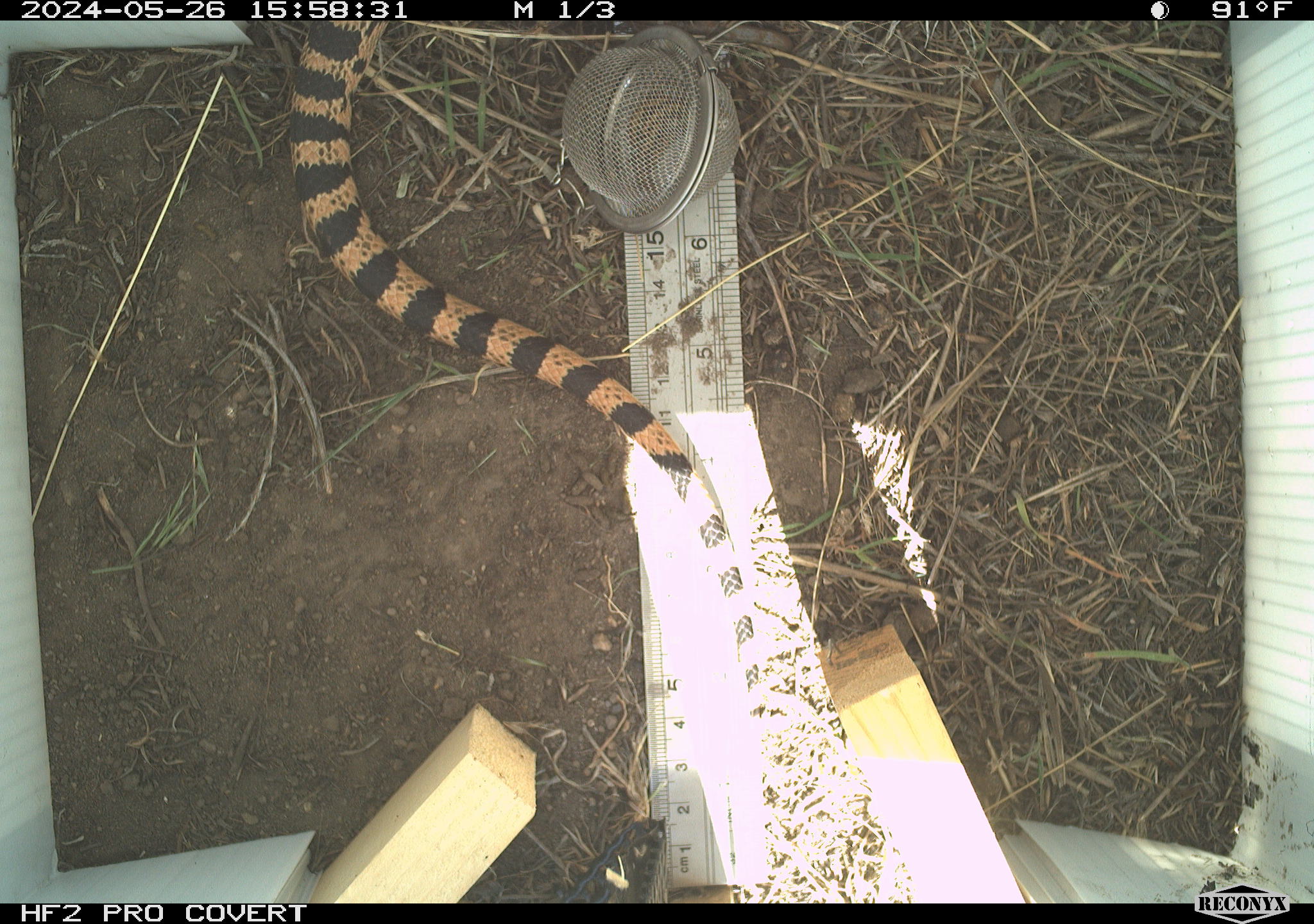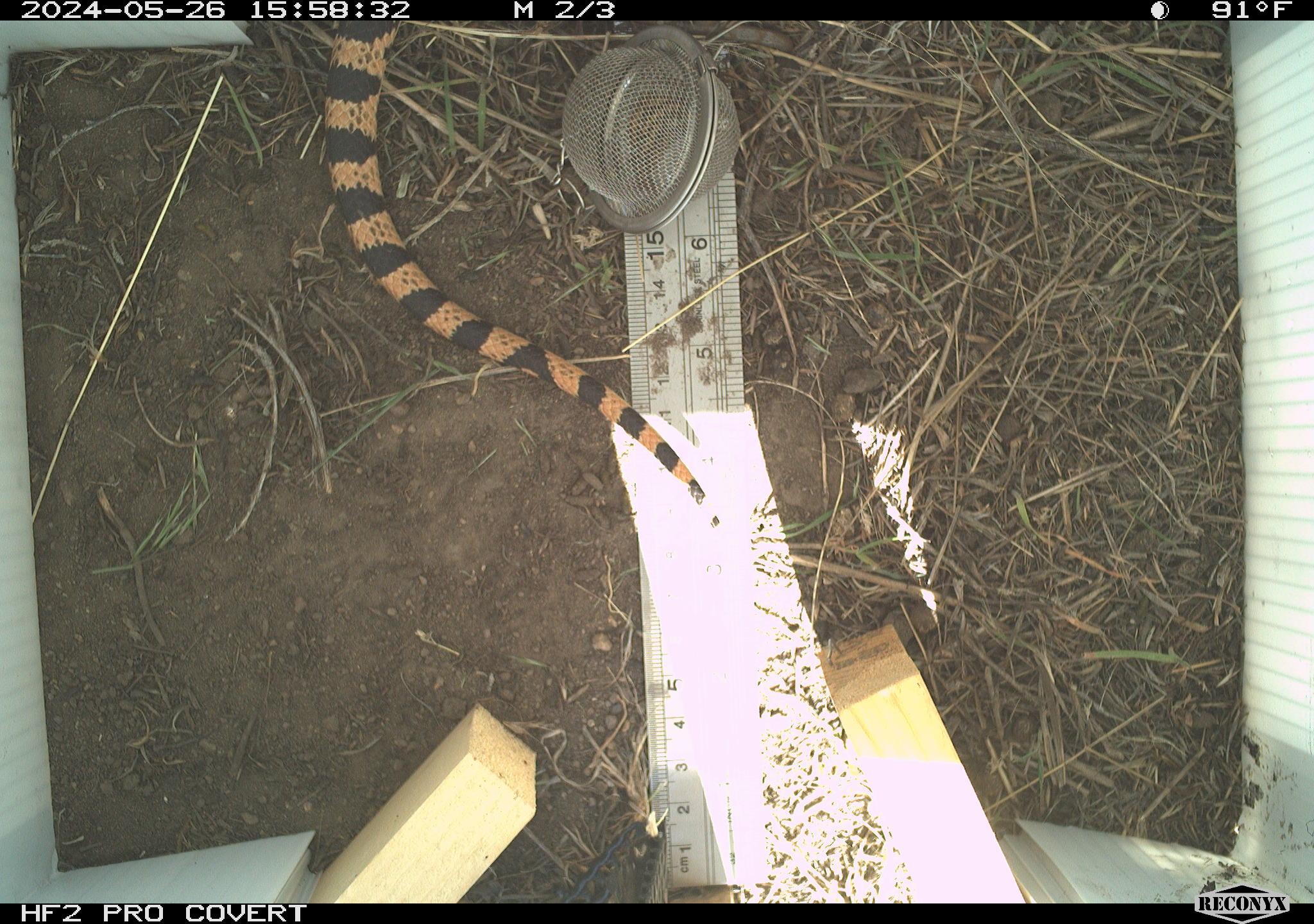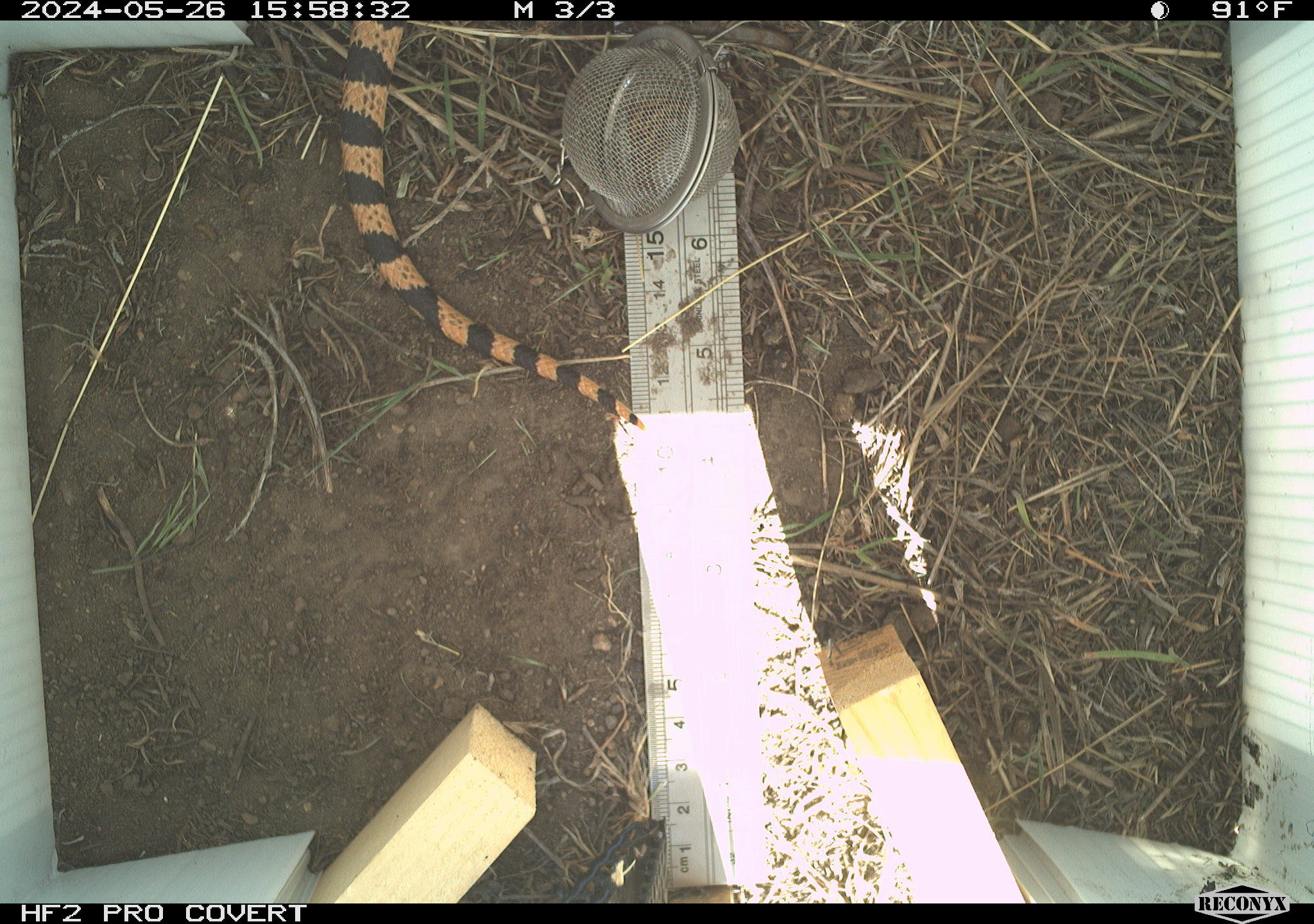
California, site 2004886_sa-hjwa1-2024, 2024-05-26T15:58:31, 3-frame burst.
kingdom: Animalia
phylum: Chordata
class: Reptilia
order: Squamata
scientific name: Squamata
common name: lizards and snakes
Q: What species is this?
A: Lizards and snakes (Squamata).